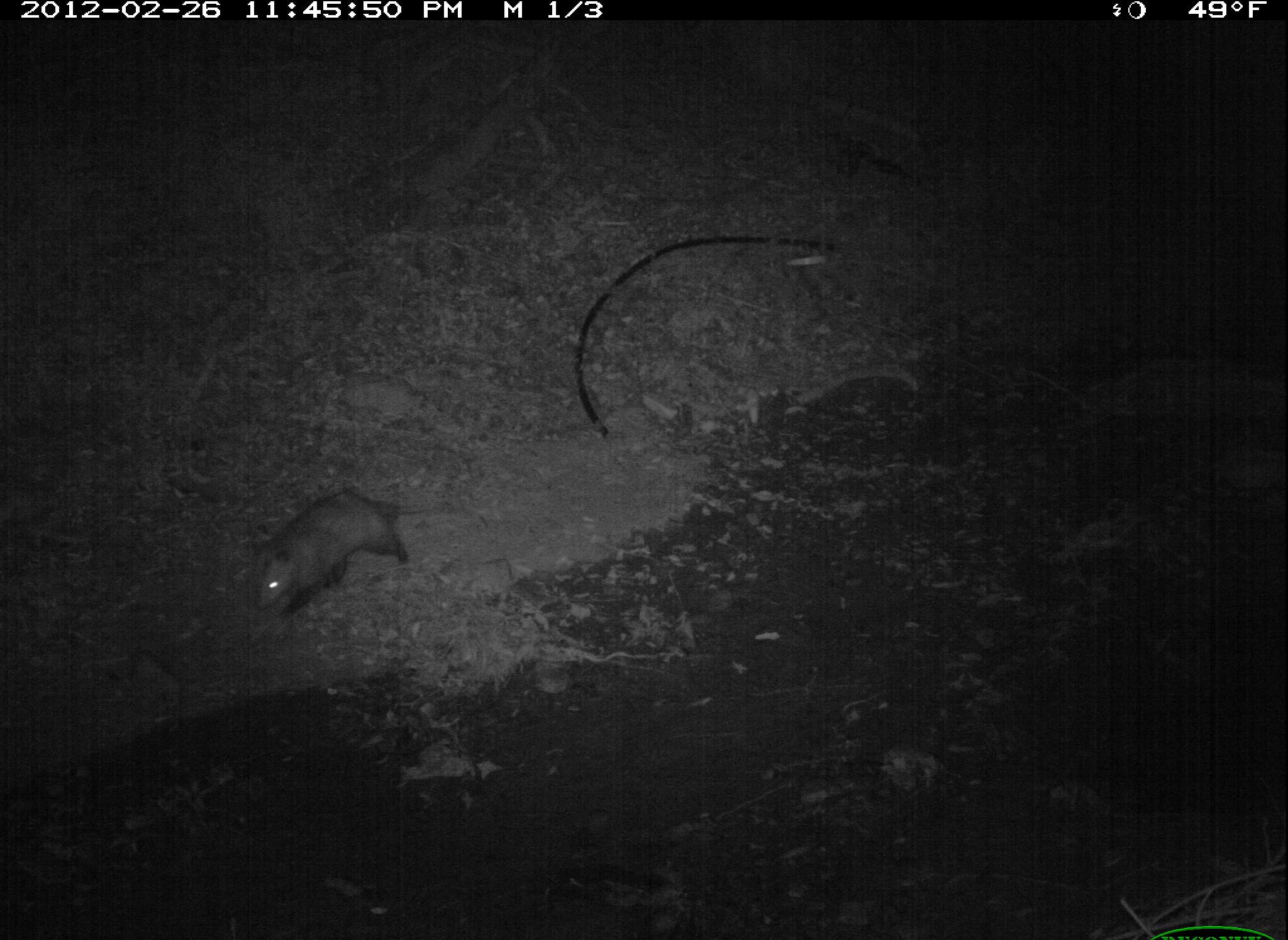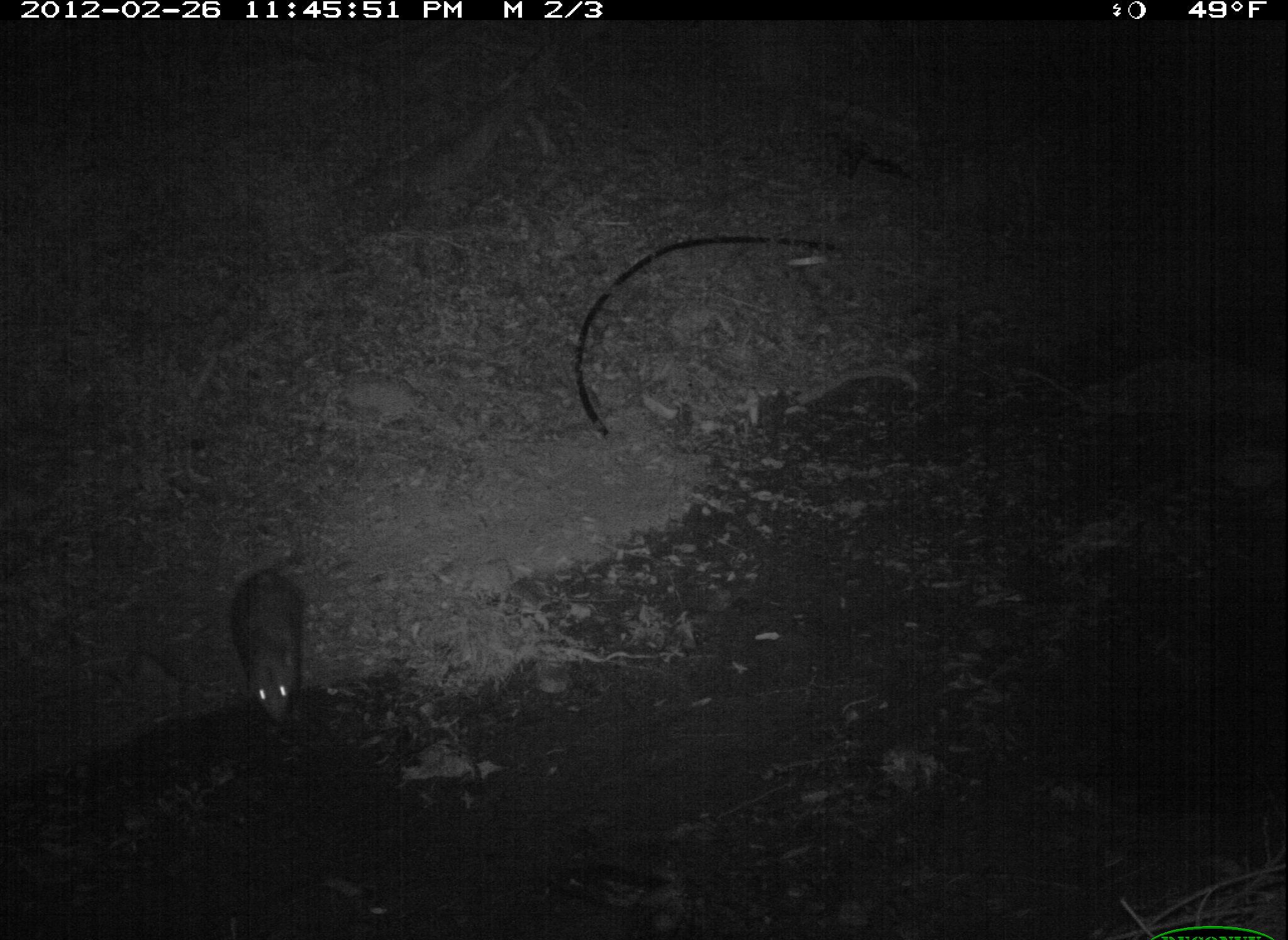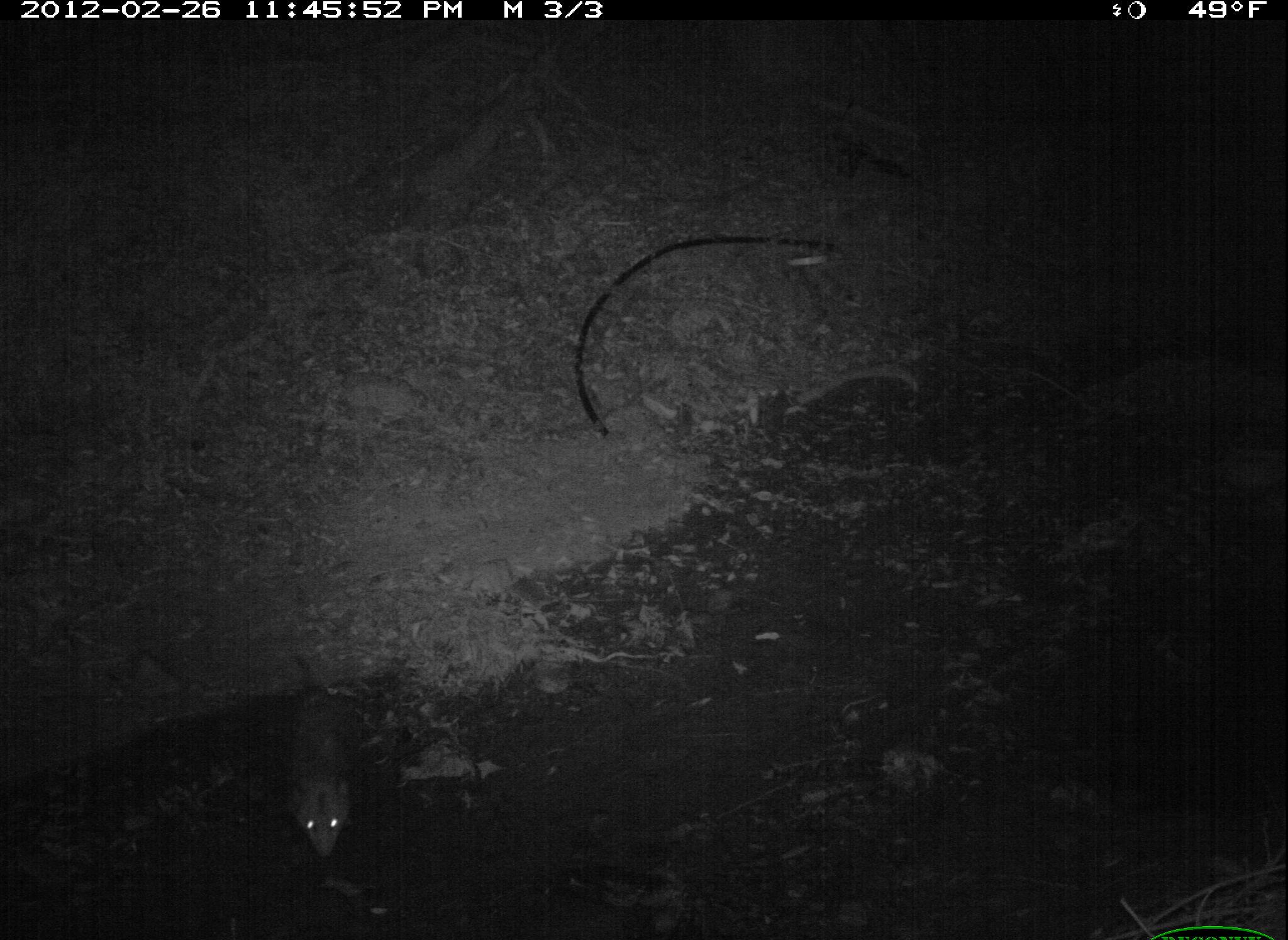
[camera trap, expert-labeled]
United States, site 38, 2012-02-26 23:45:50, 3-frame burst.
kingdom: Animalia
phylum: Chordata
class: Mammalia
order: Didelphimorphia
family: Didelphidae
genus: Didelphis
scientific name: Didelphis virginiana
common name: virginia opossum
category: opossum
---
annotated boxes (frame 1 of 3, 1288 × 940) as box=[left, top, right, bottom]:
opossum: box=[233, 480, 436, 627]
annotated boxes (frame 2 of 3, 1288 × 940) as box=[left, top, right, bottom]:
opossum: box=[219, 552, 330, 730]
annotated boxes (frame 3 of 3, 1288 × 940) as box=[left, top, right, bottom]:
opossum: box=[270, 649, 380, 870]